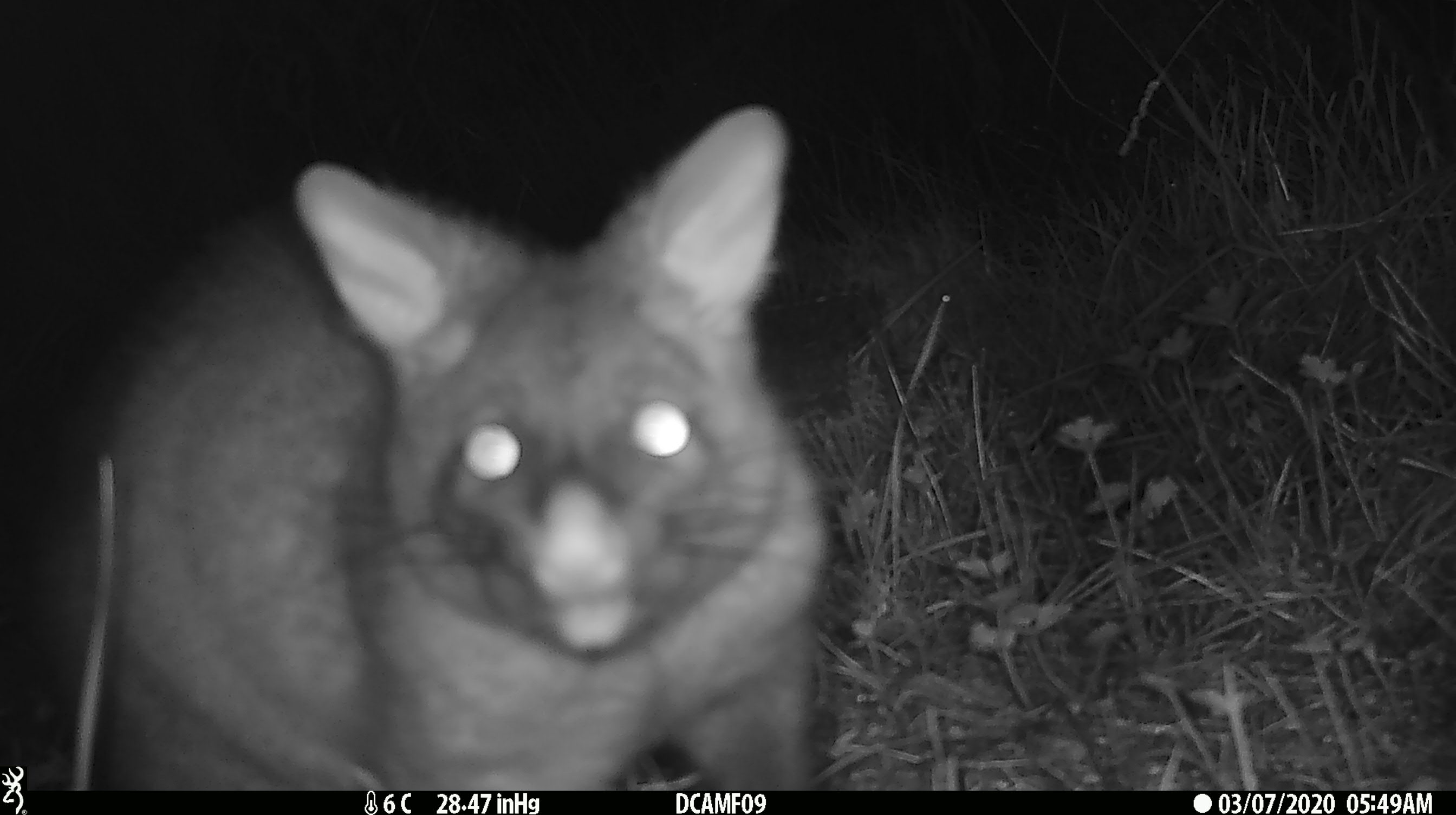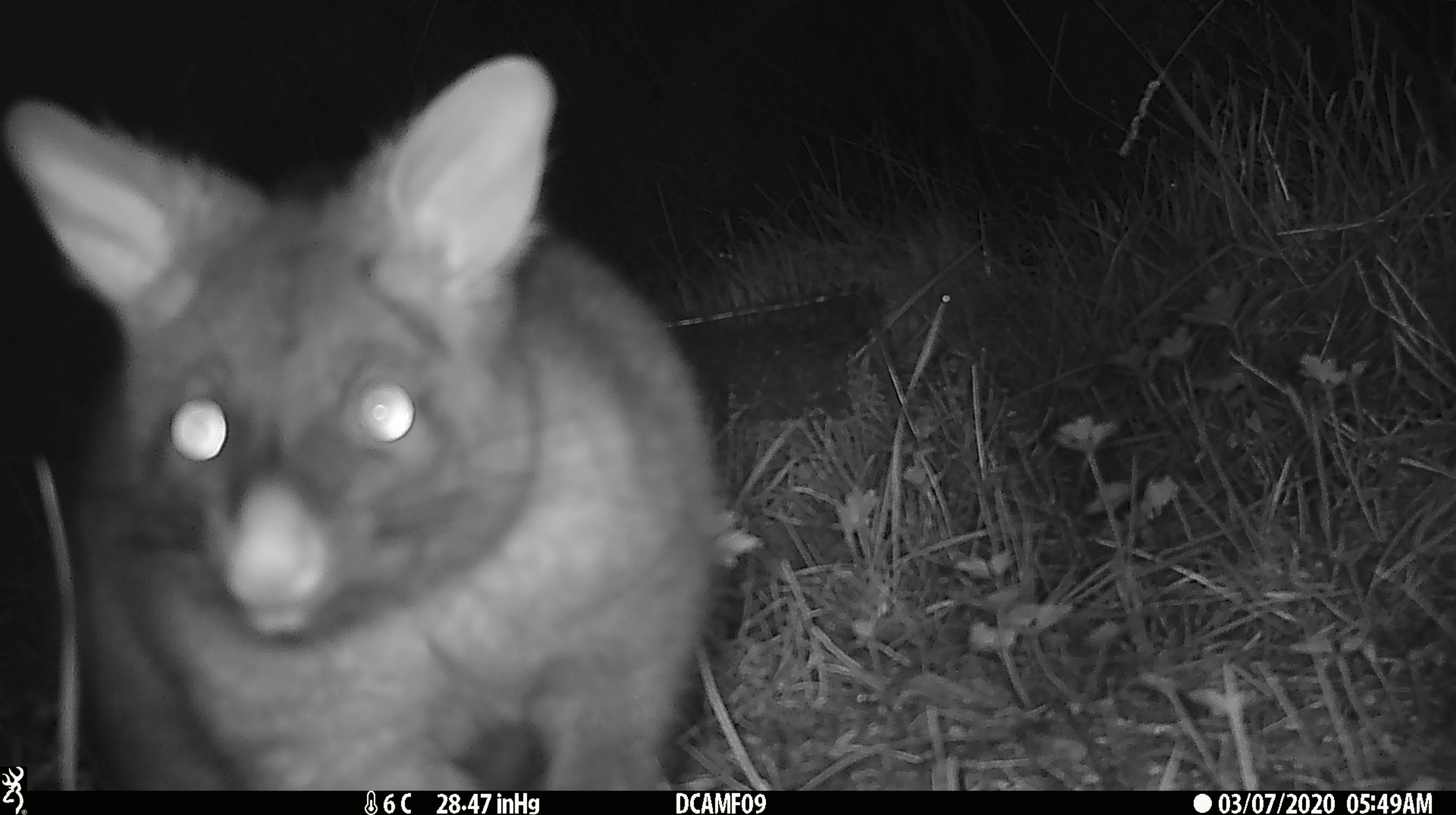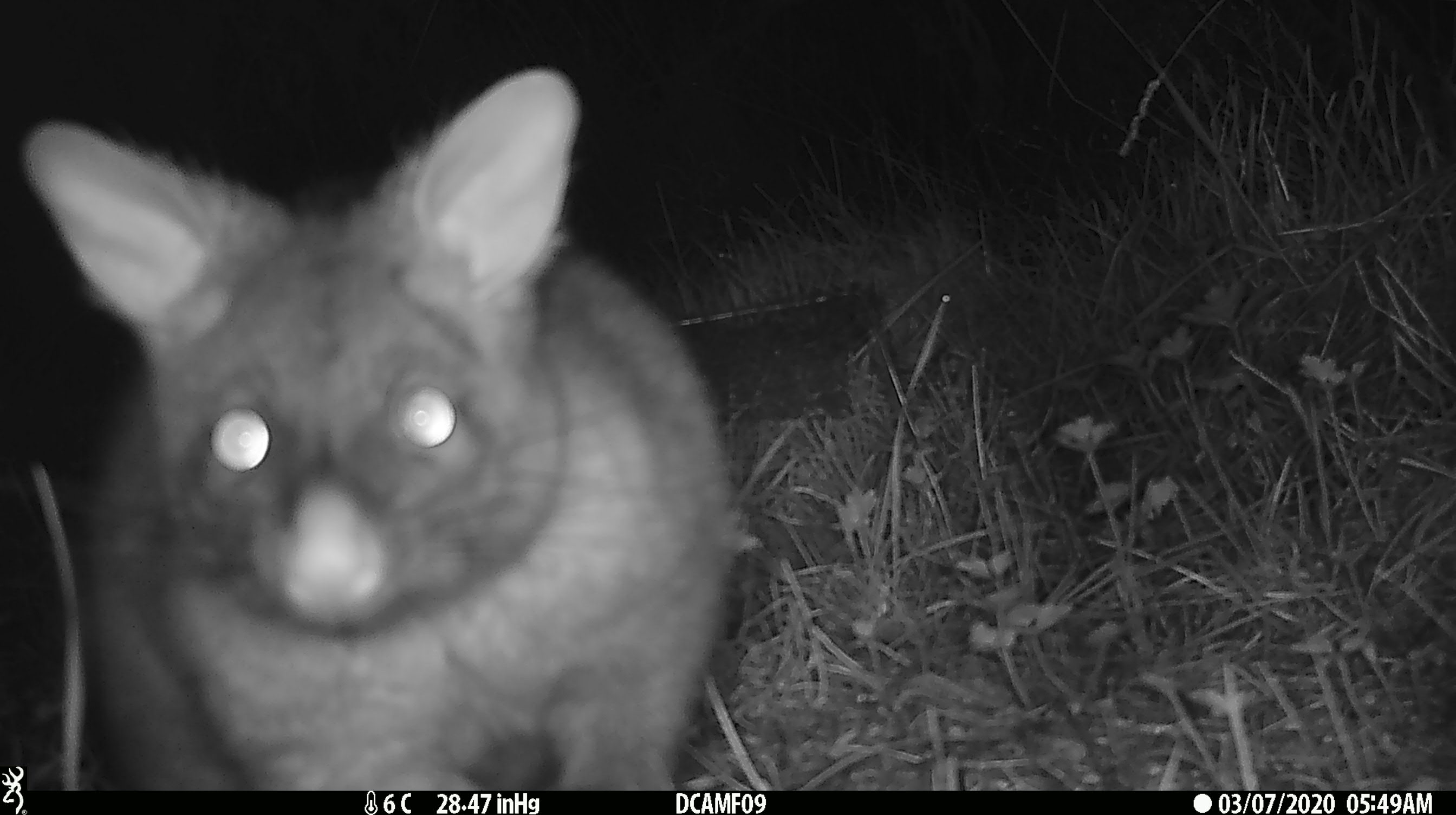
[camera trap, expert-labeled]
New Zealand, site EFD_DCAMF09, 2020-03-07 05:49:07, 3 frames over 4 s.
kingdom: Animalia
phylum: Chordata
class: Mammalia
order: Diprotodontia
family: Phalangeridae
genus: Trichosurus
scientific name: Trichosurus vulpecula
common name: common brushtail possum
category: possum